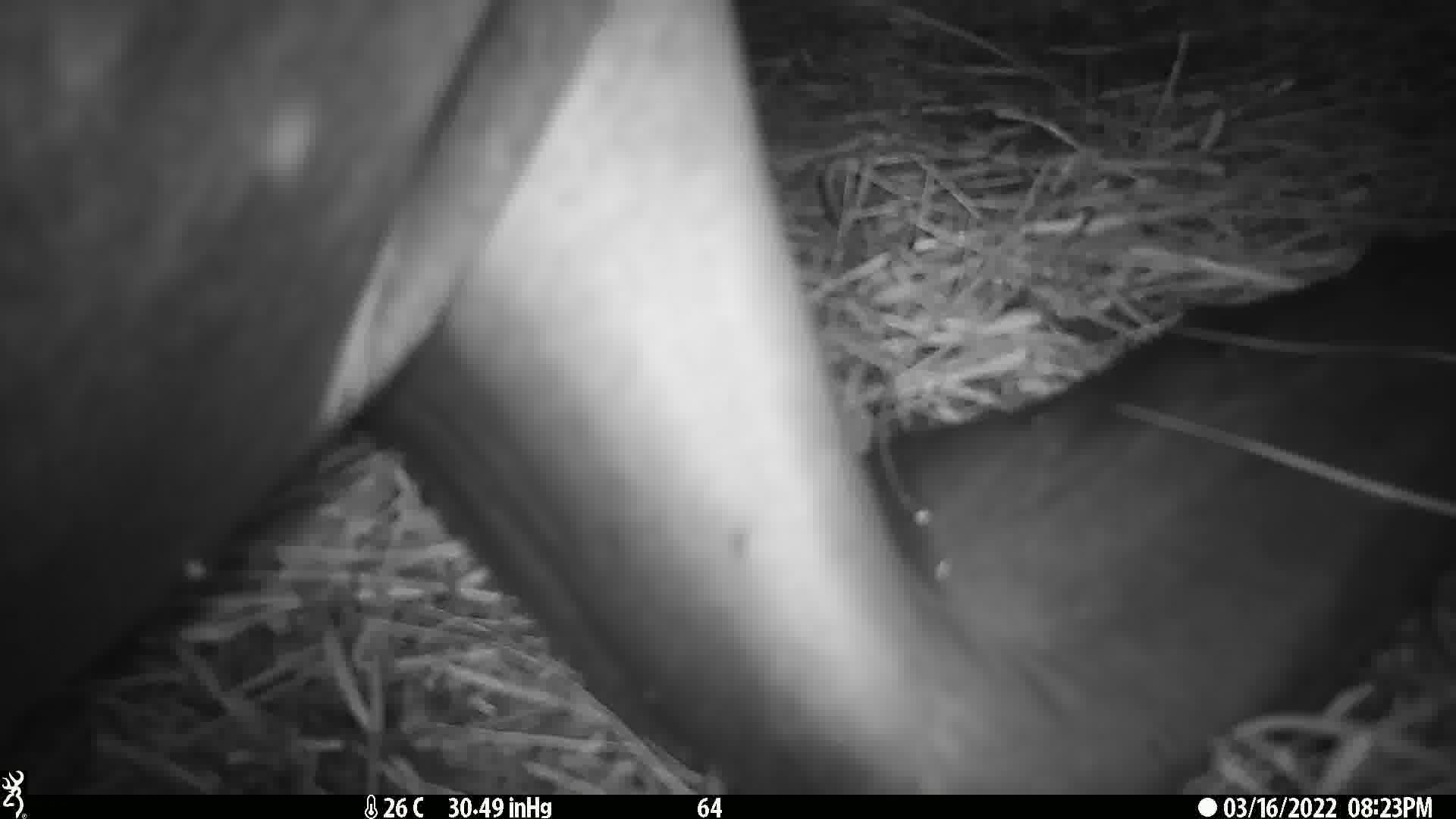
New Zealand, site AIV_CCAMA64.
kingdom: Animalia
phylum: Chordata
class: Mammalia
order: Carnivora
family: Otariidae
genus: Phocarctos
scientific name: Phocarctos hookeri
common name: new zealand sea lion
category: sealion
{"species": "sealion (new zealand sea lion) (Phocarctos hookeri)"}